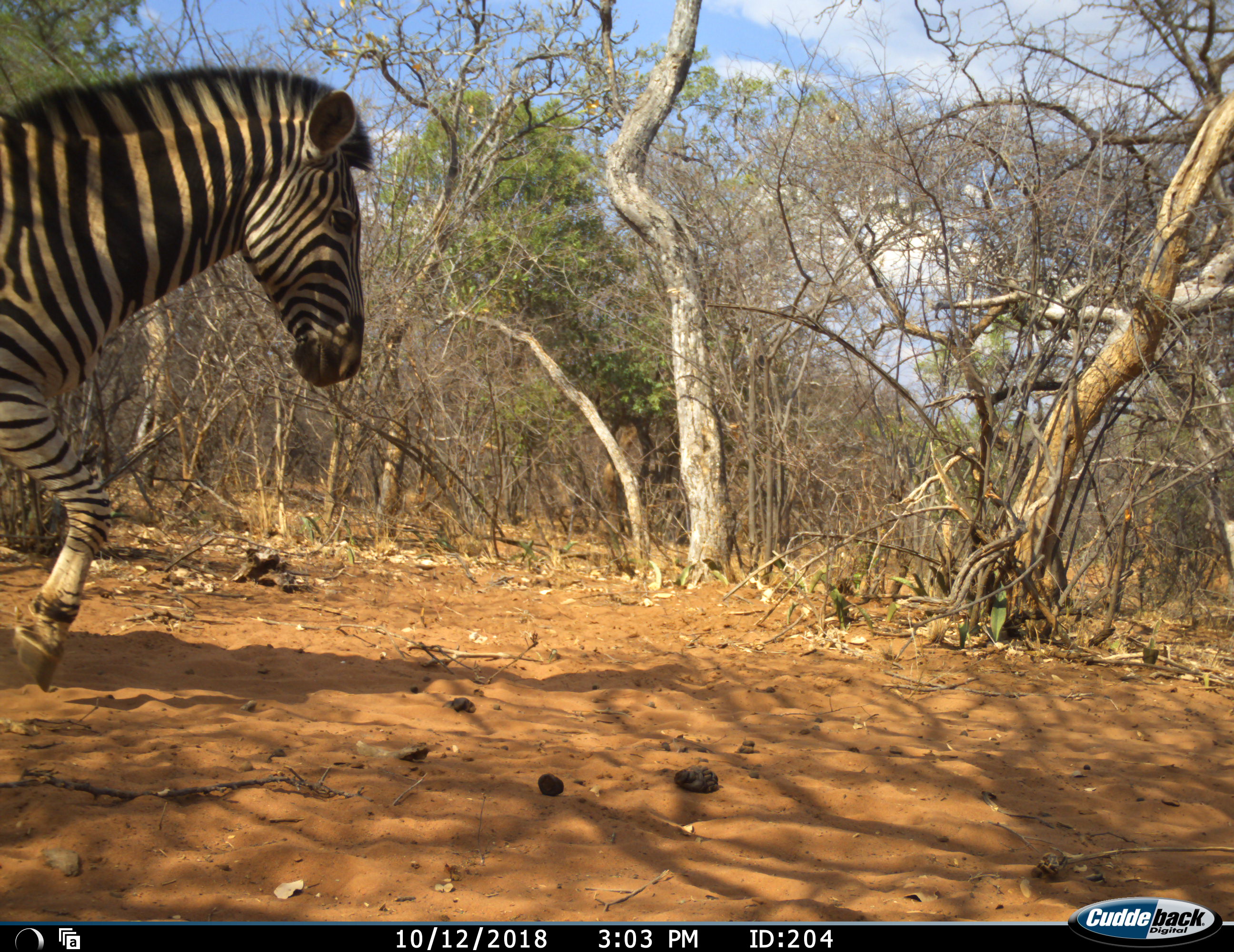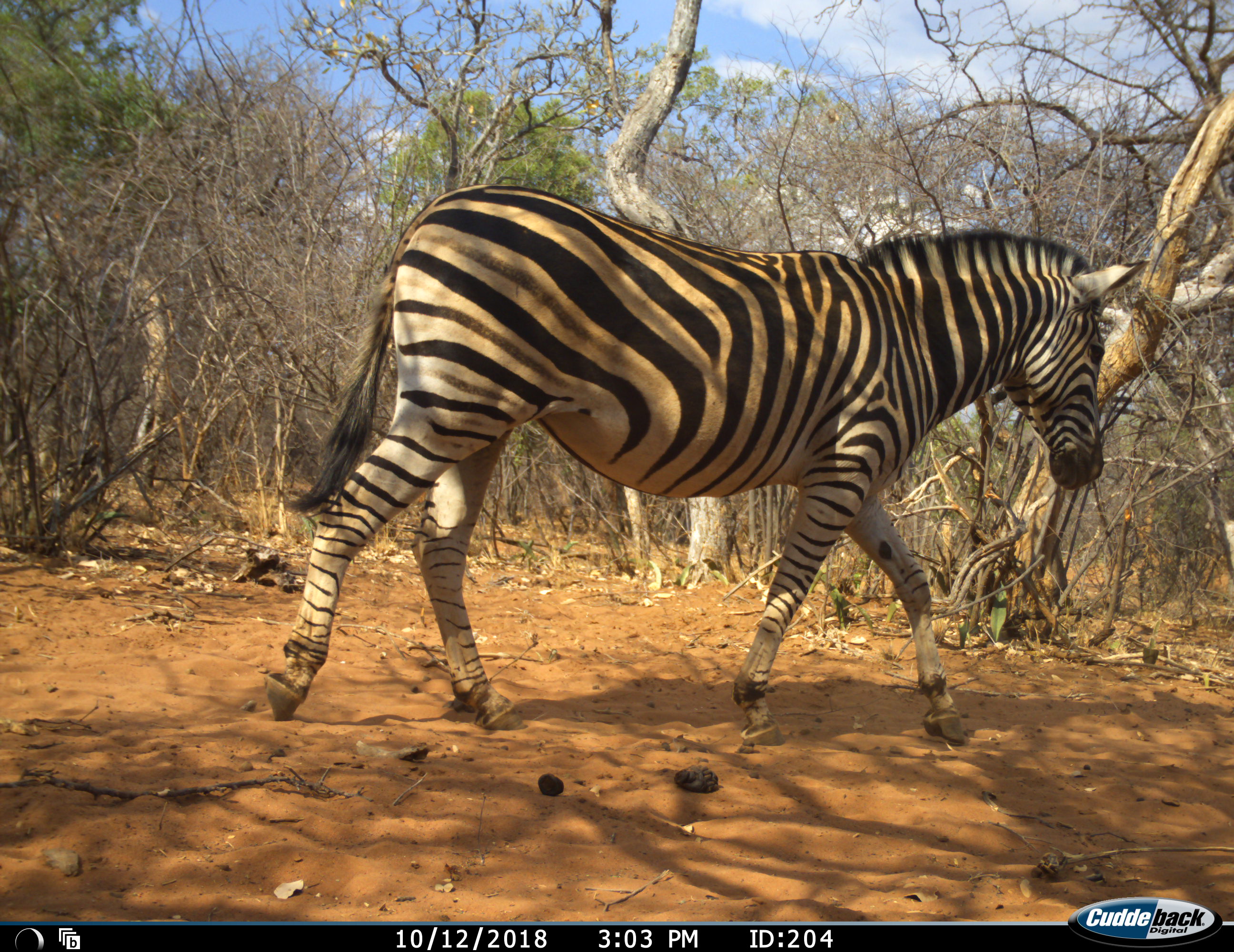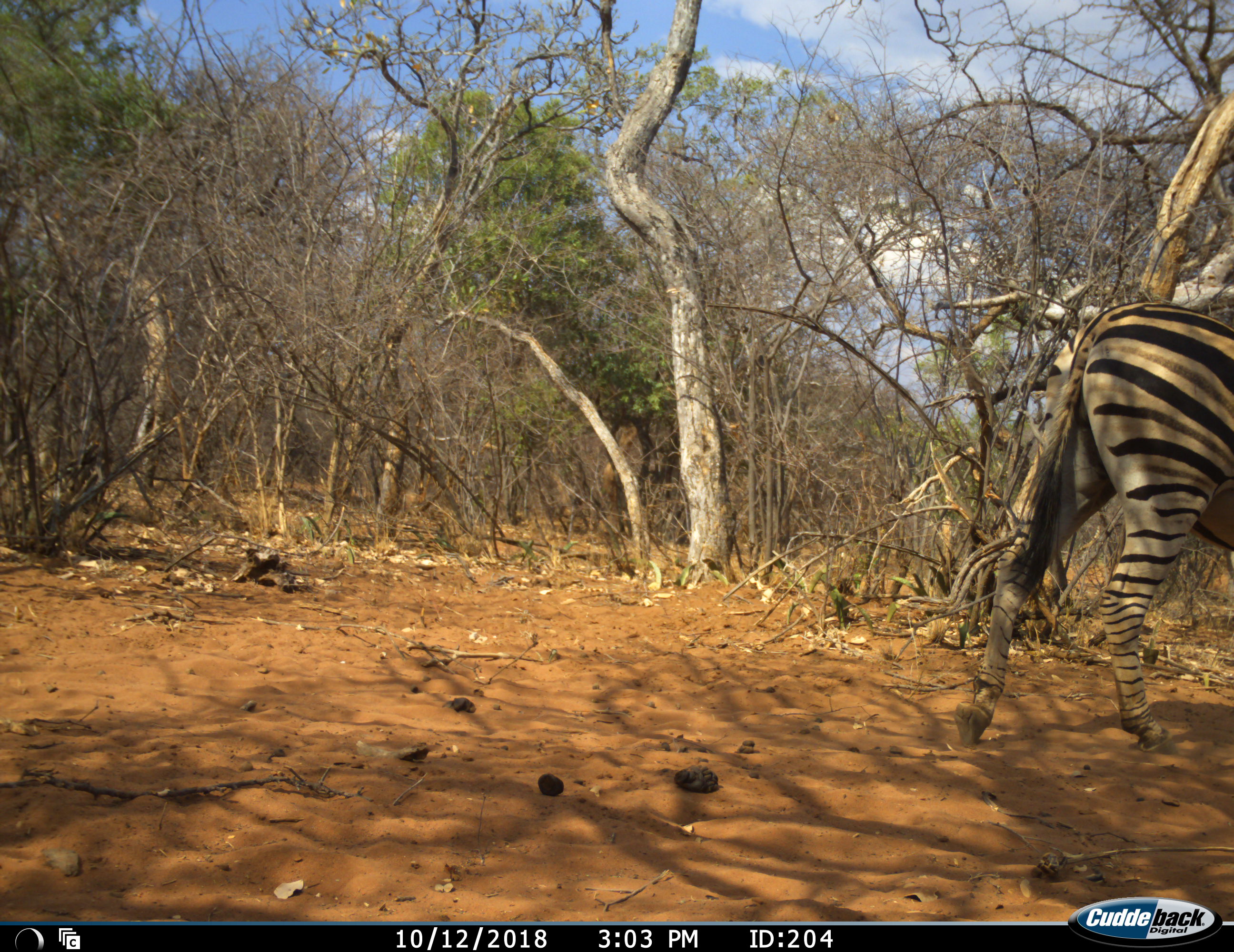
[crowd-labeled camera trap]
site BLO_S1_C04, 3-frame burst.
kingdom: Animalia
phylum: Chordata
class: Mammalia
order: Perissodactyla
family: Equidae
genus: Equus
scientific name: Equus quagga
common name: plains zebra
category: zebraplains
Zebraplains (plains zebra) (Equus quagga), count 1. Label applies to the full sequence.